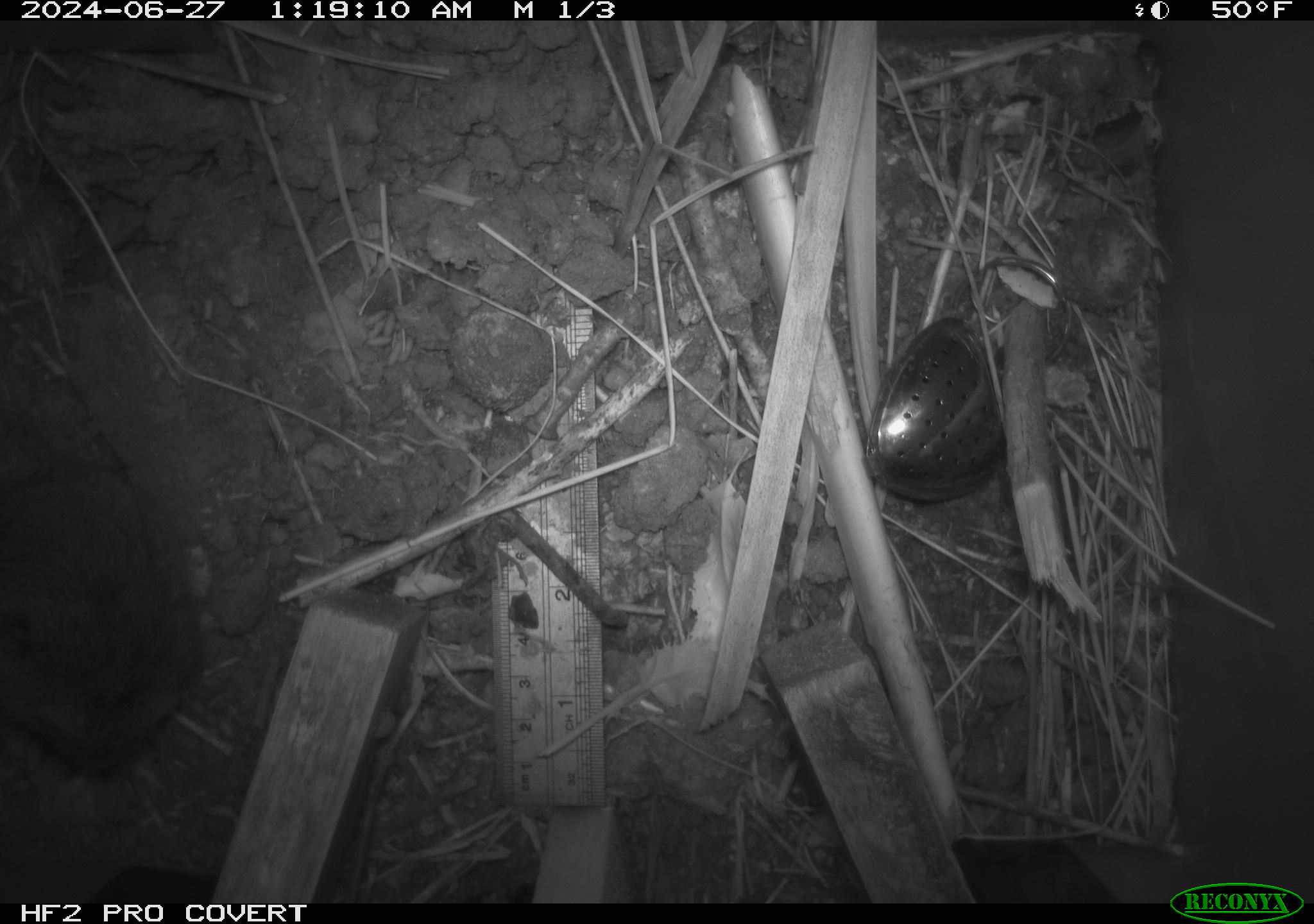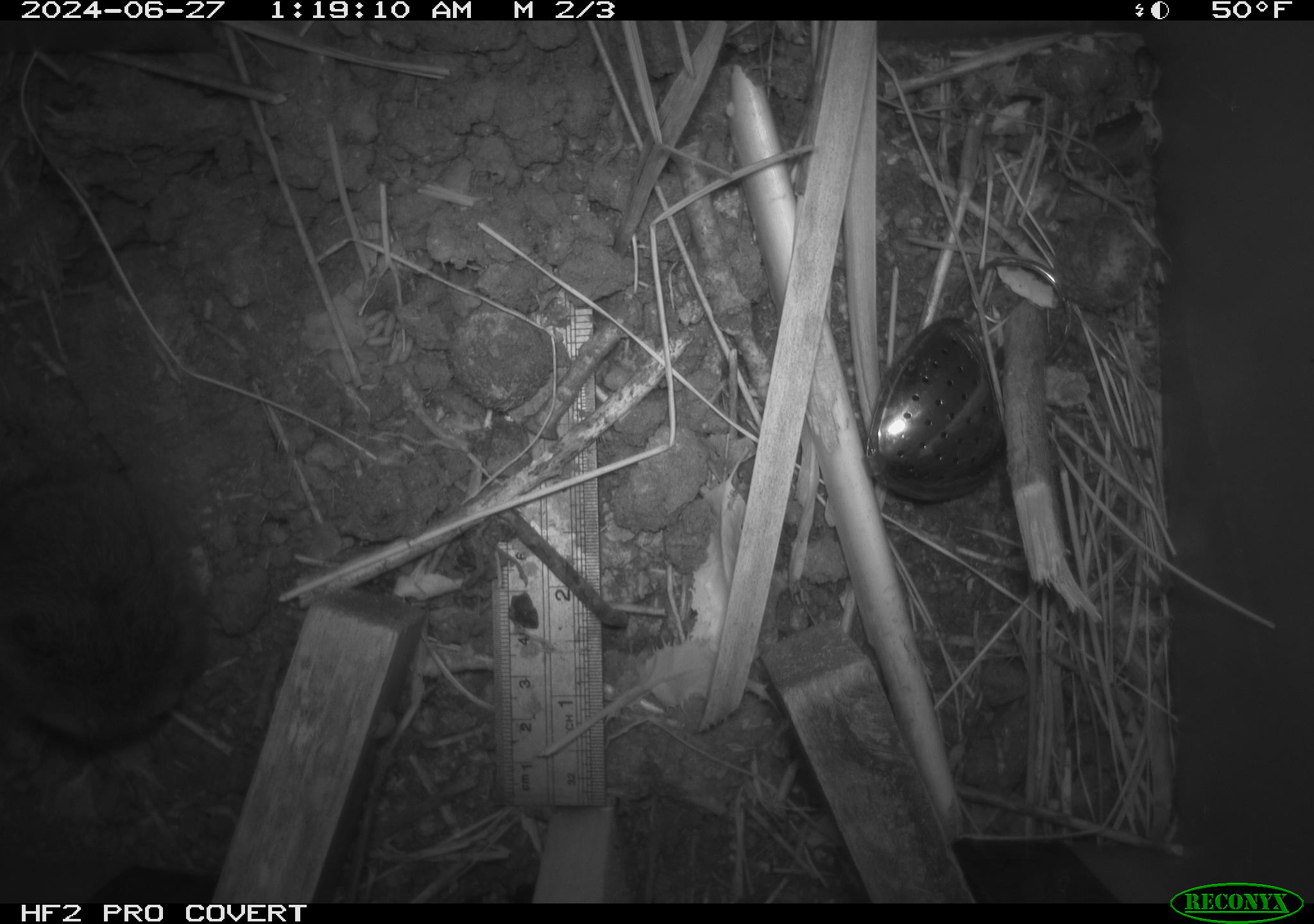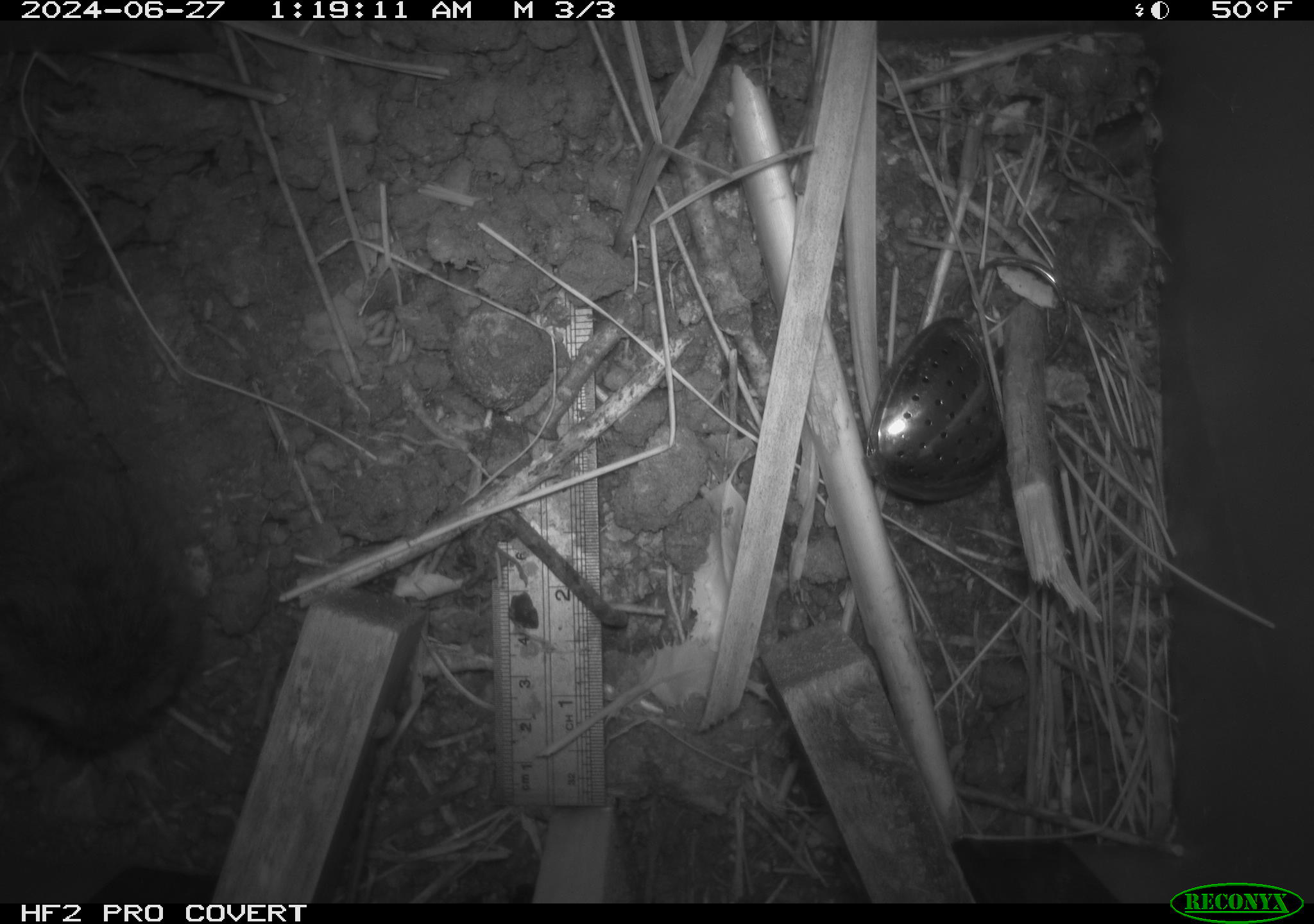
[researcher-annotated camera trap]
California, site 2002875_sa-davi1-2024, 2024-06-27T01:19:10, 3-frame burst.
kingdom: Animalia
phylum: Chordata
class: Mammalia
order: Rodentia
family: Cricetidae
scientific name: Arvicolinae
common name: voles, lemmings, and muskrats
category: arvicolinae subfamily